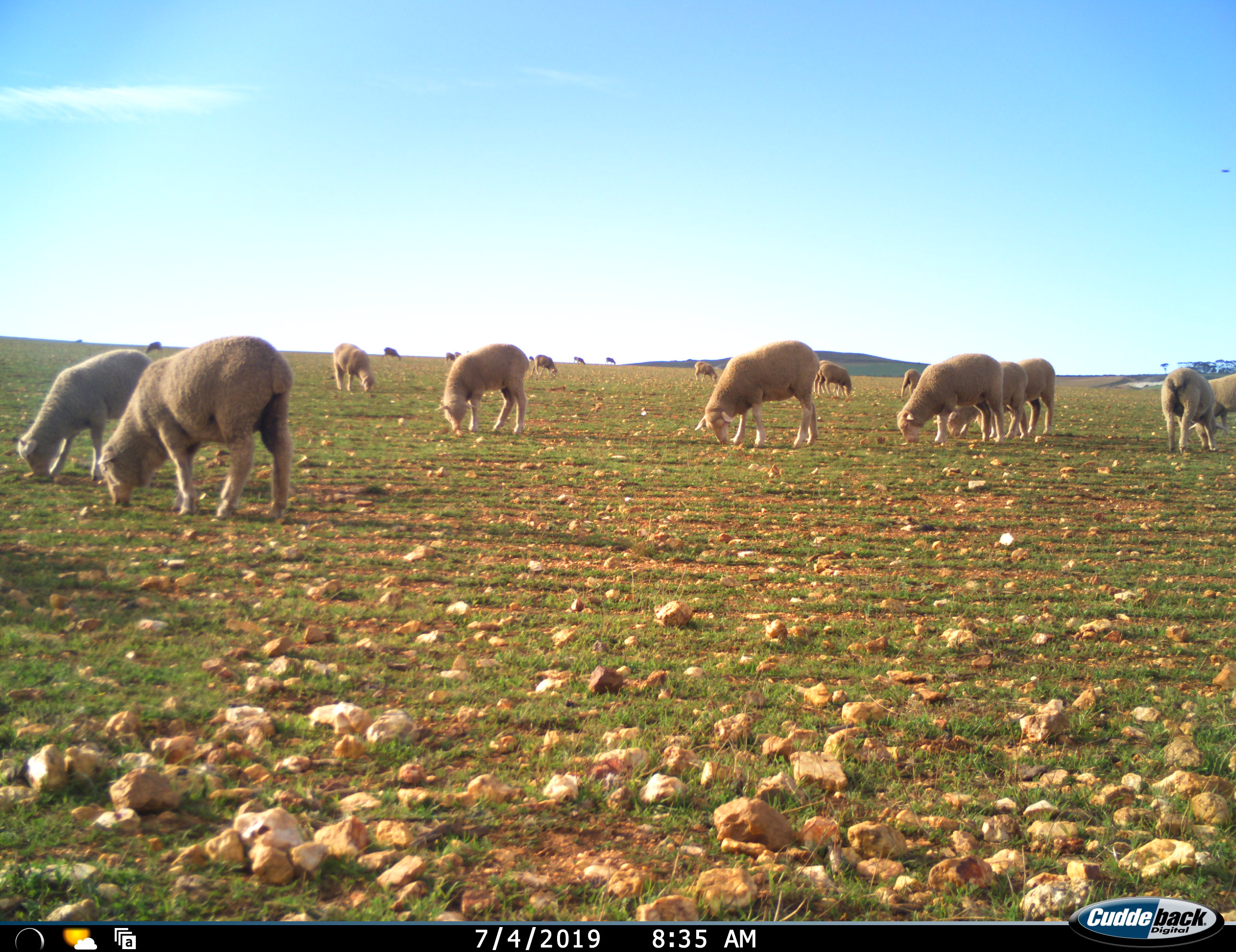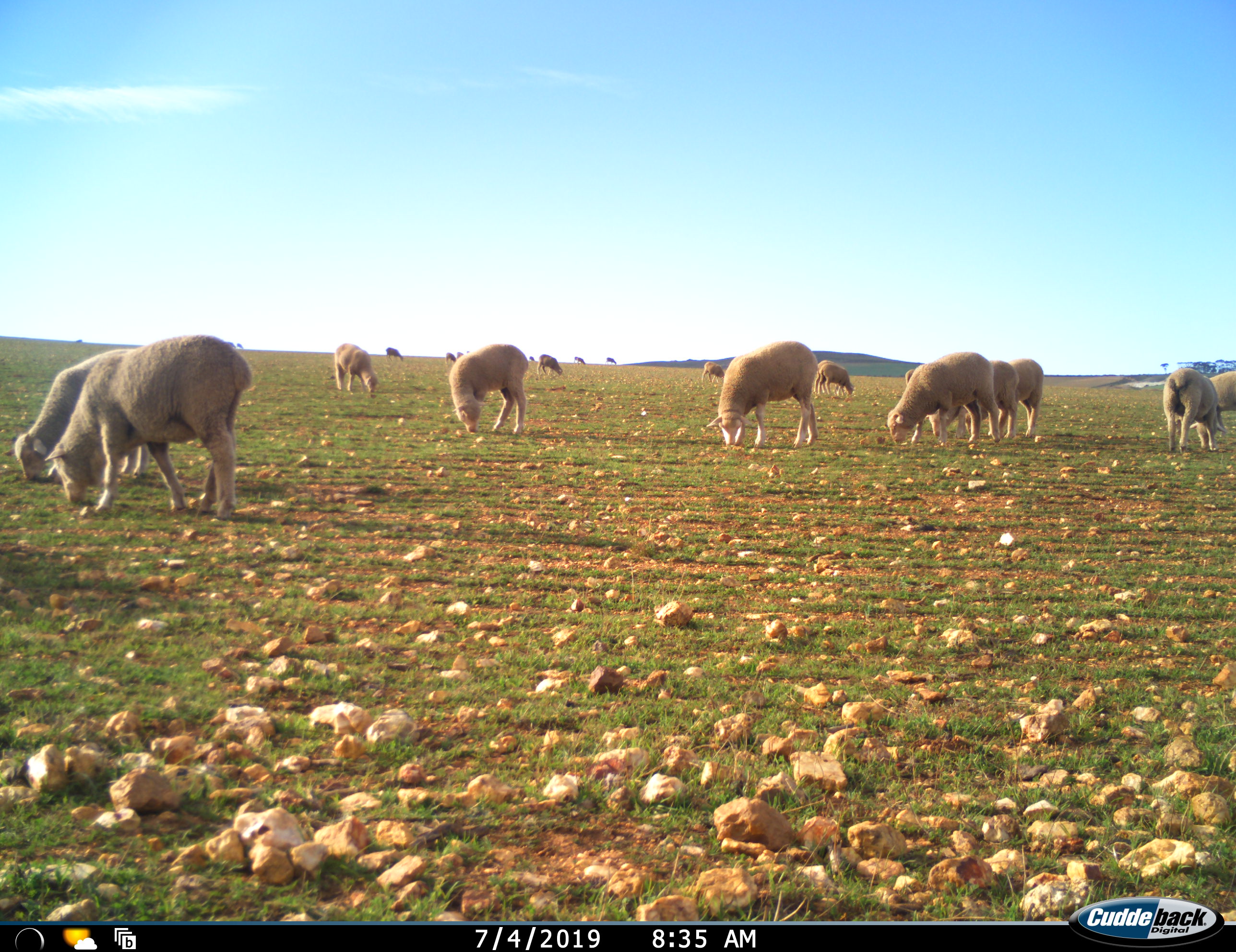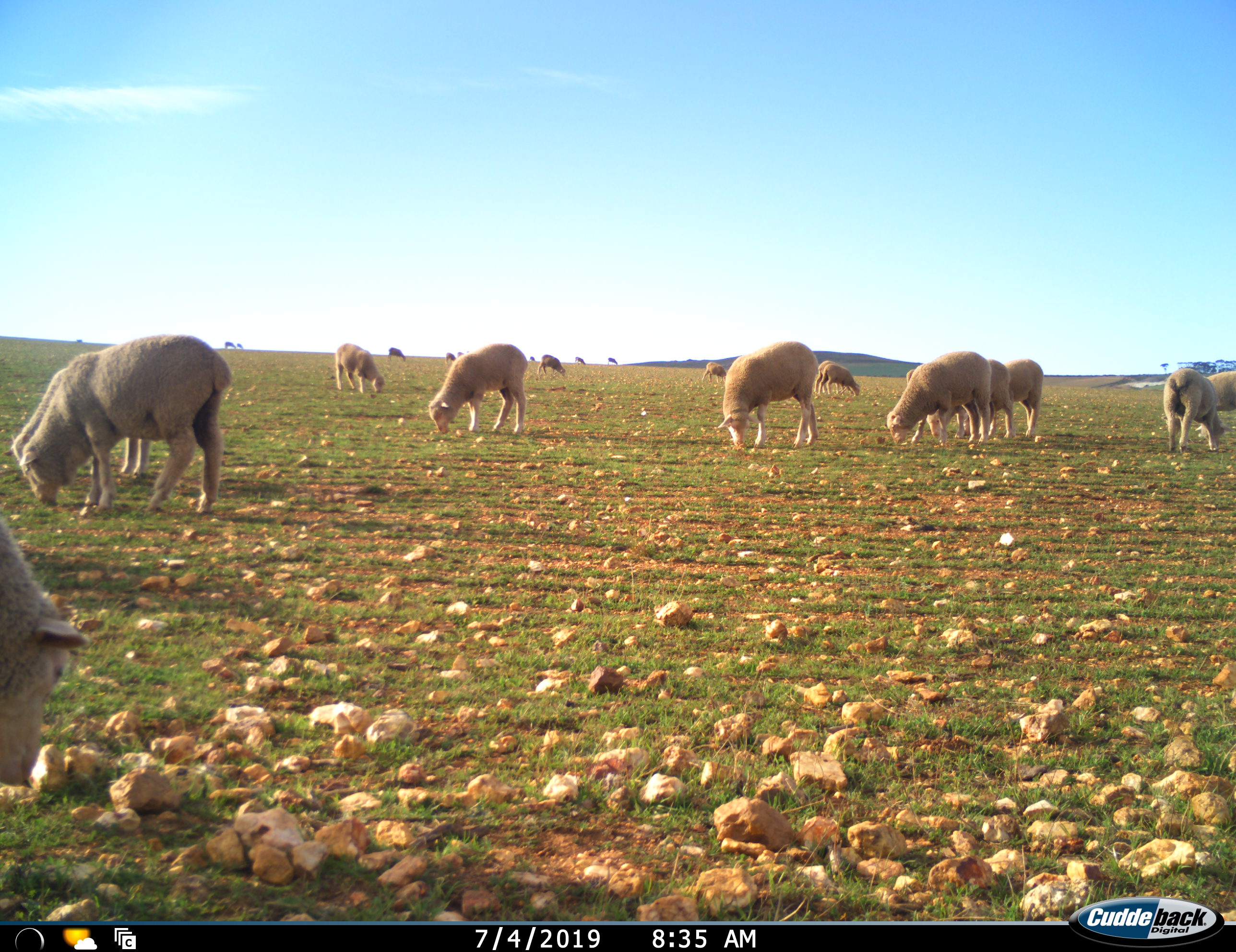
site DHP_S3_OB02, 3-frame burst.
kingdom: Animalia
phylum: Chordata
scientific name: Vertebrata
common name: domestic animal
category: domesticanimal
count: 11-50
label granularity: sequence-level